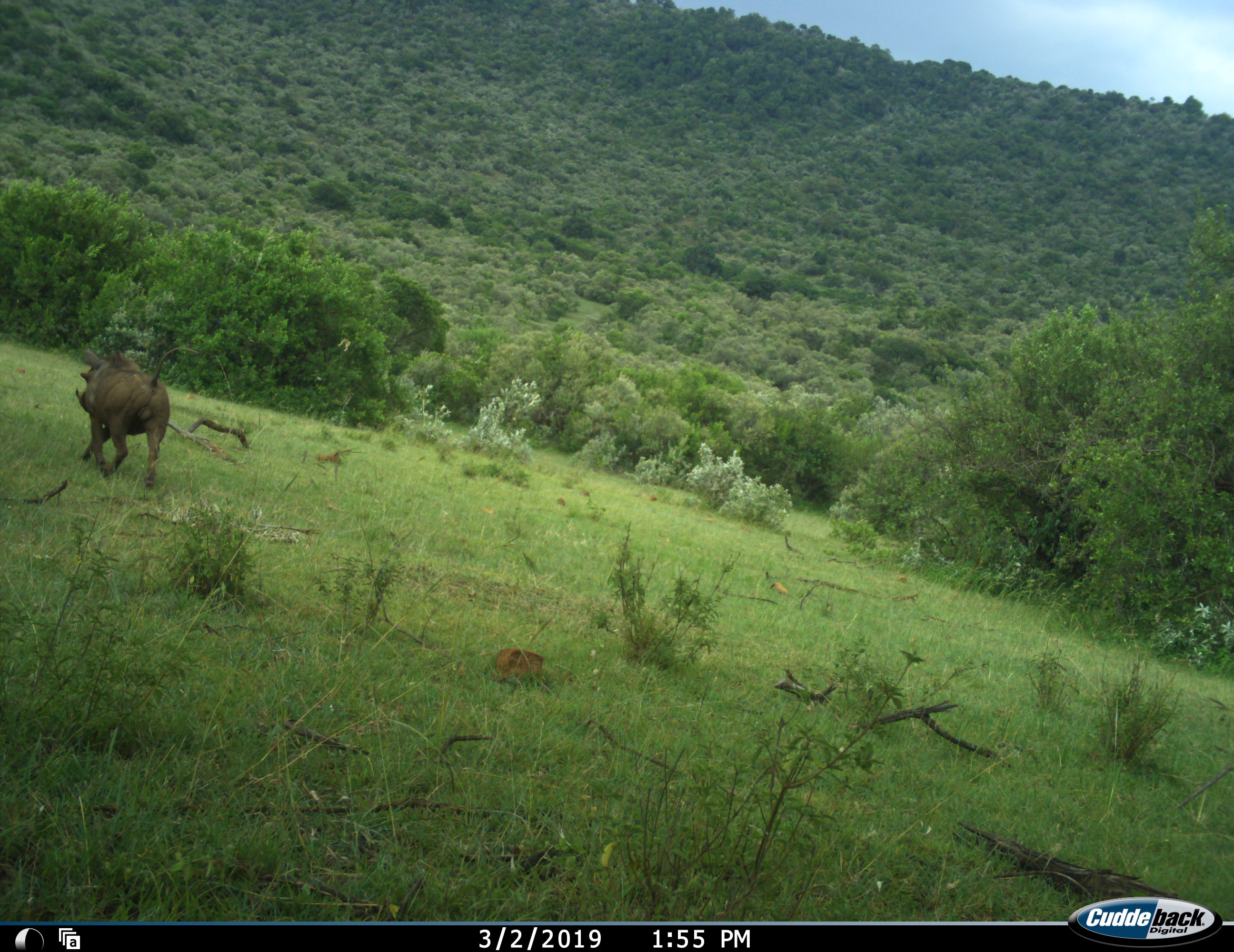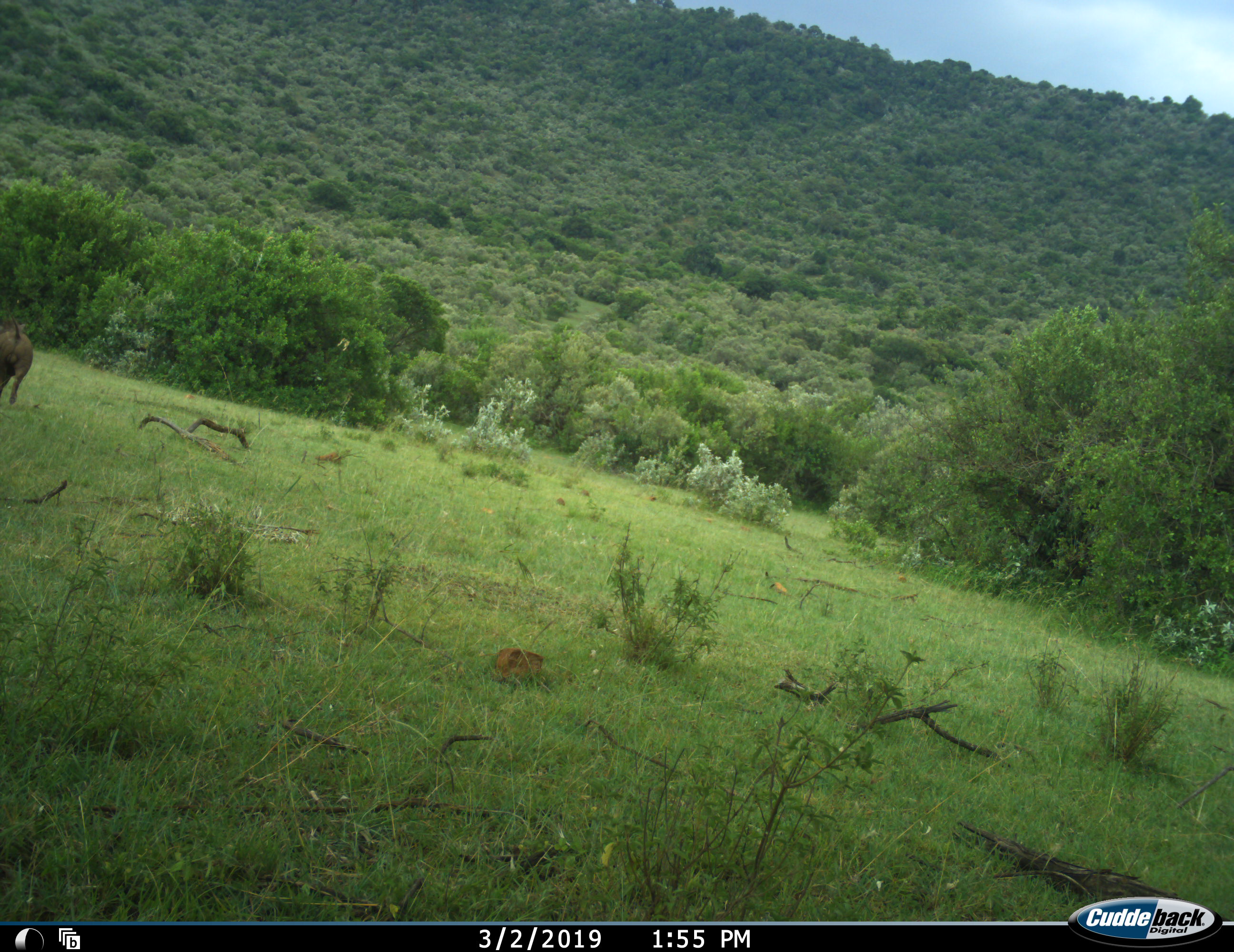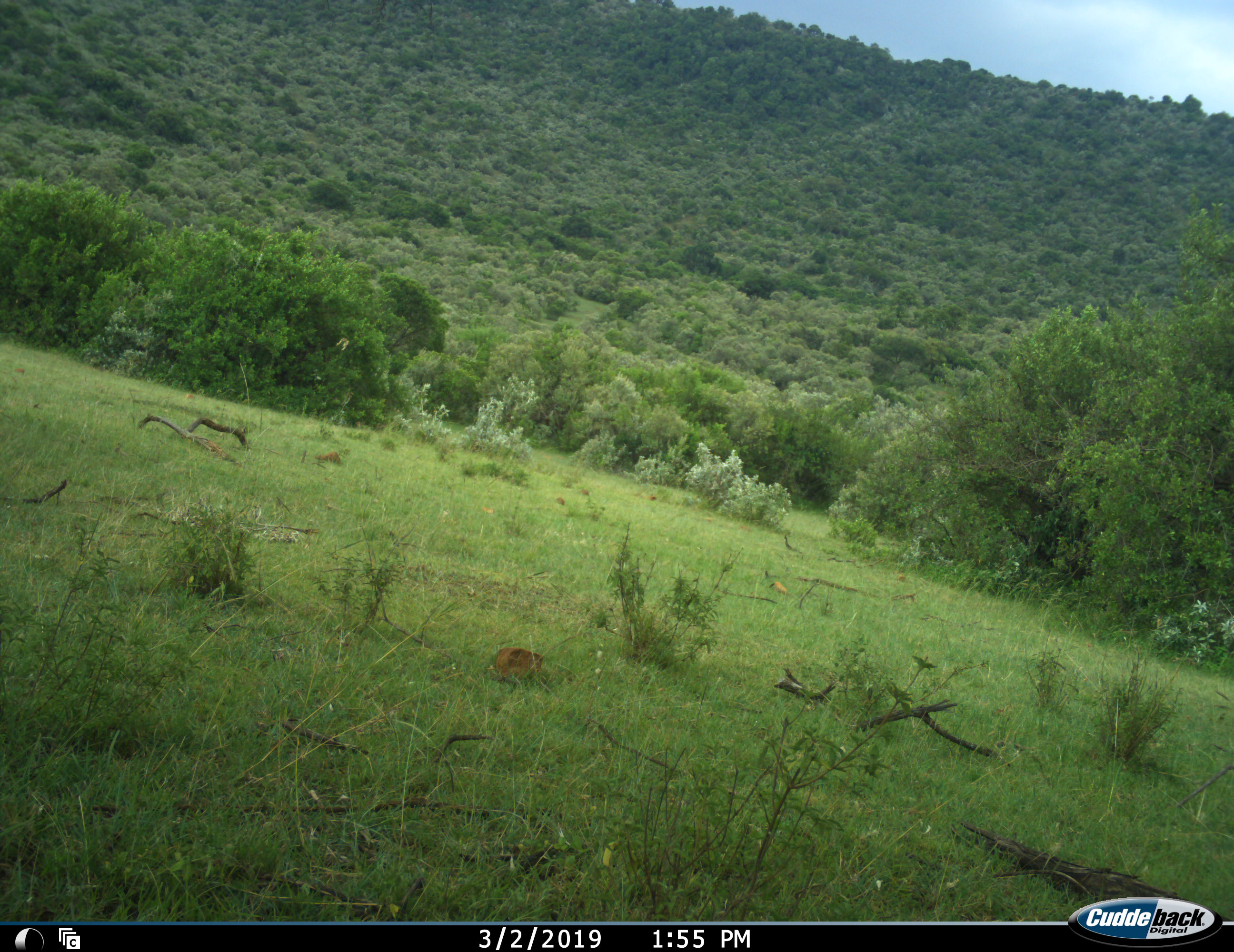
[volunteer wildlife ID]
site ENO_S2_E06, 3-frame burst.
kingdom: Animalia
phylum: Chordata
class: Mammalia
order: Artiodactyla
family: Suidae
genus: Phacochoerus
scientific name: Phacochoerus africanus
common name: warthog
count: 1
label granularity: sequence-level